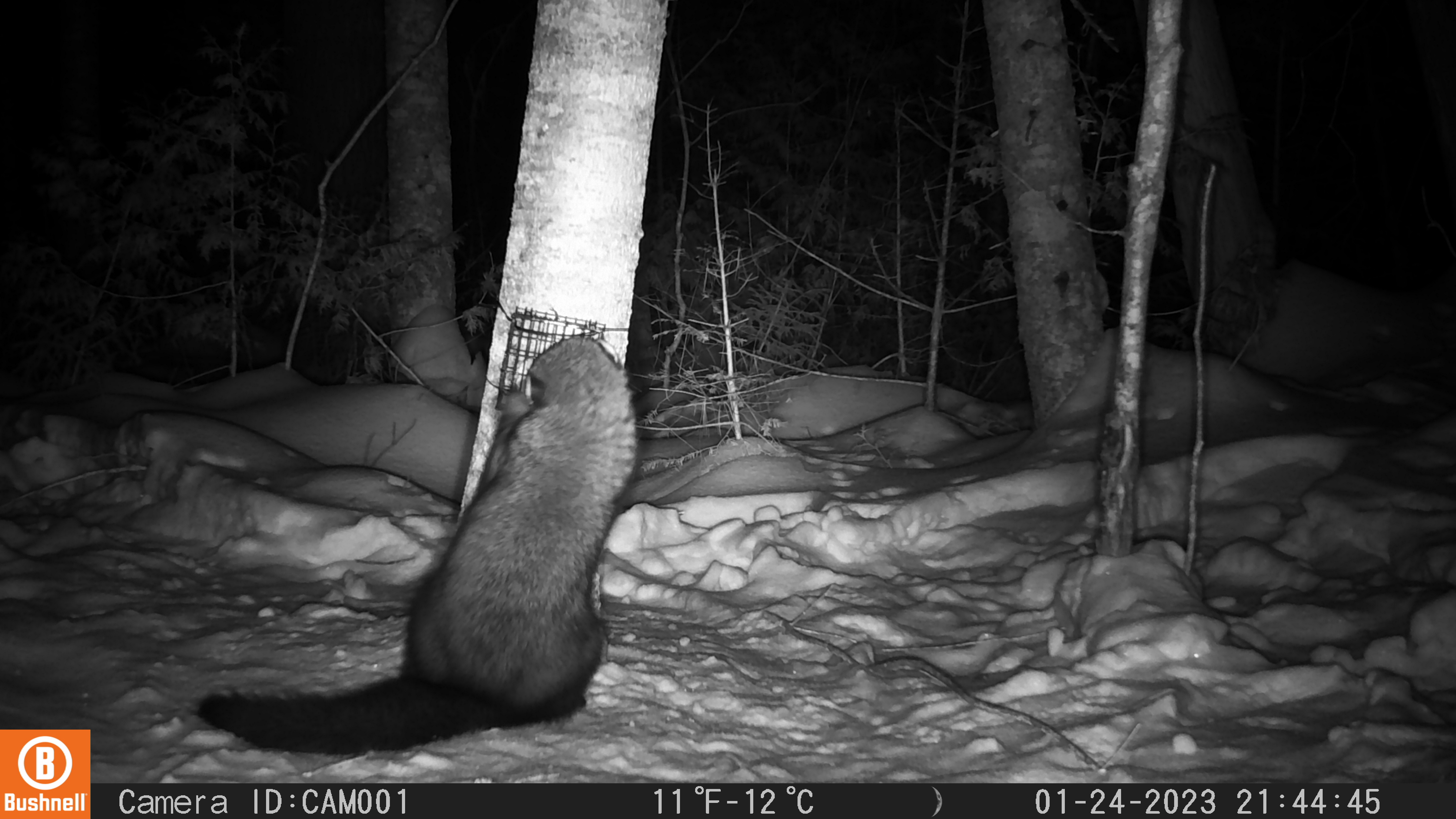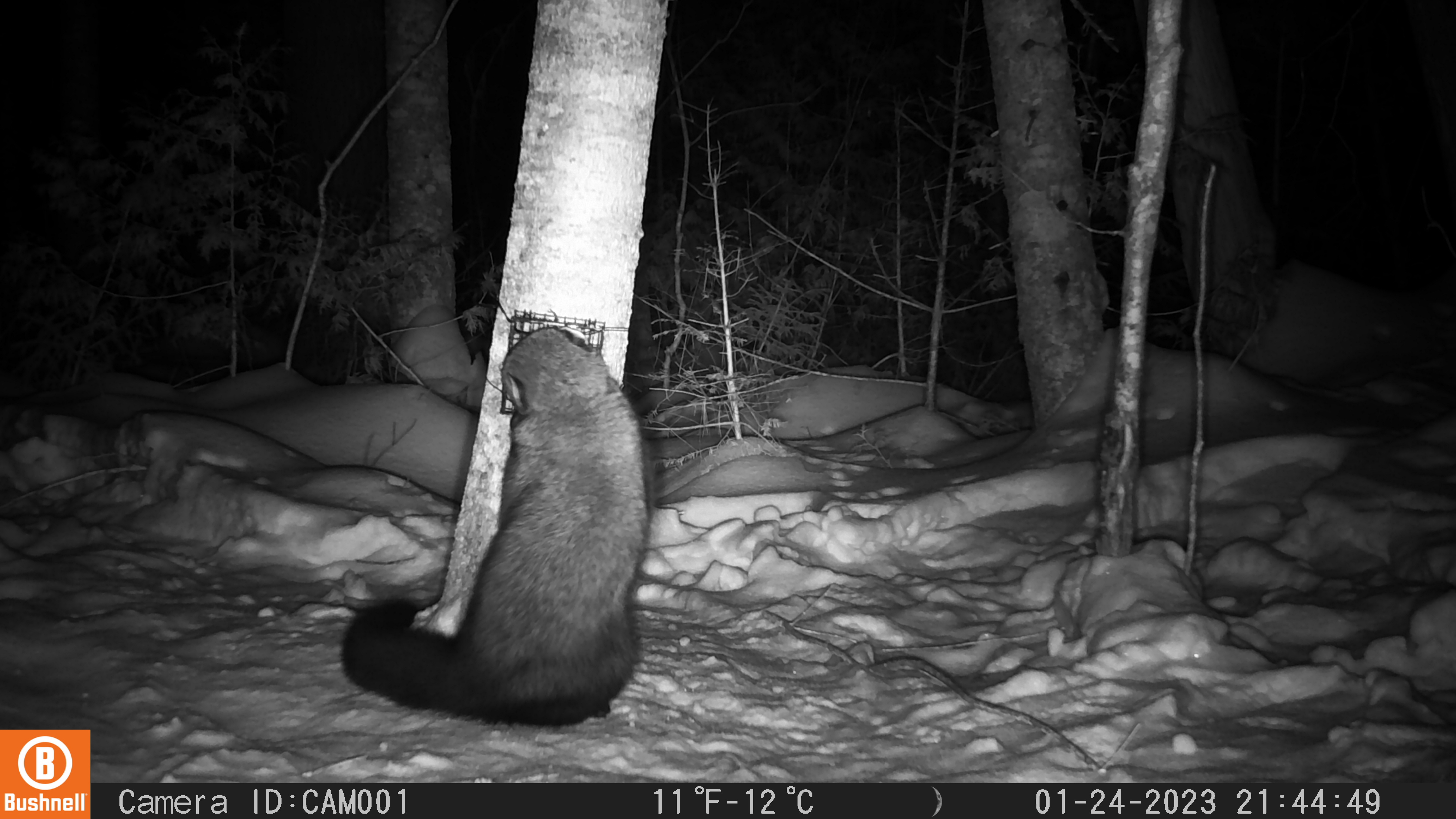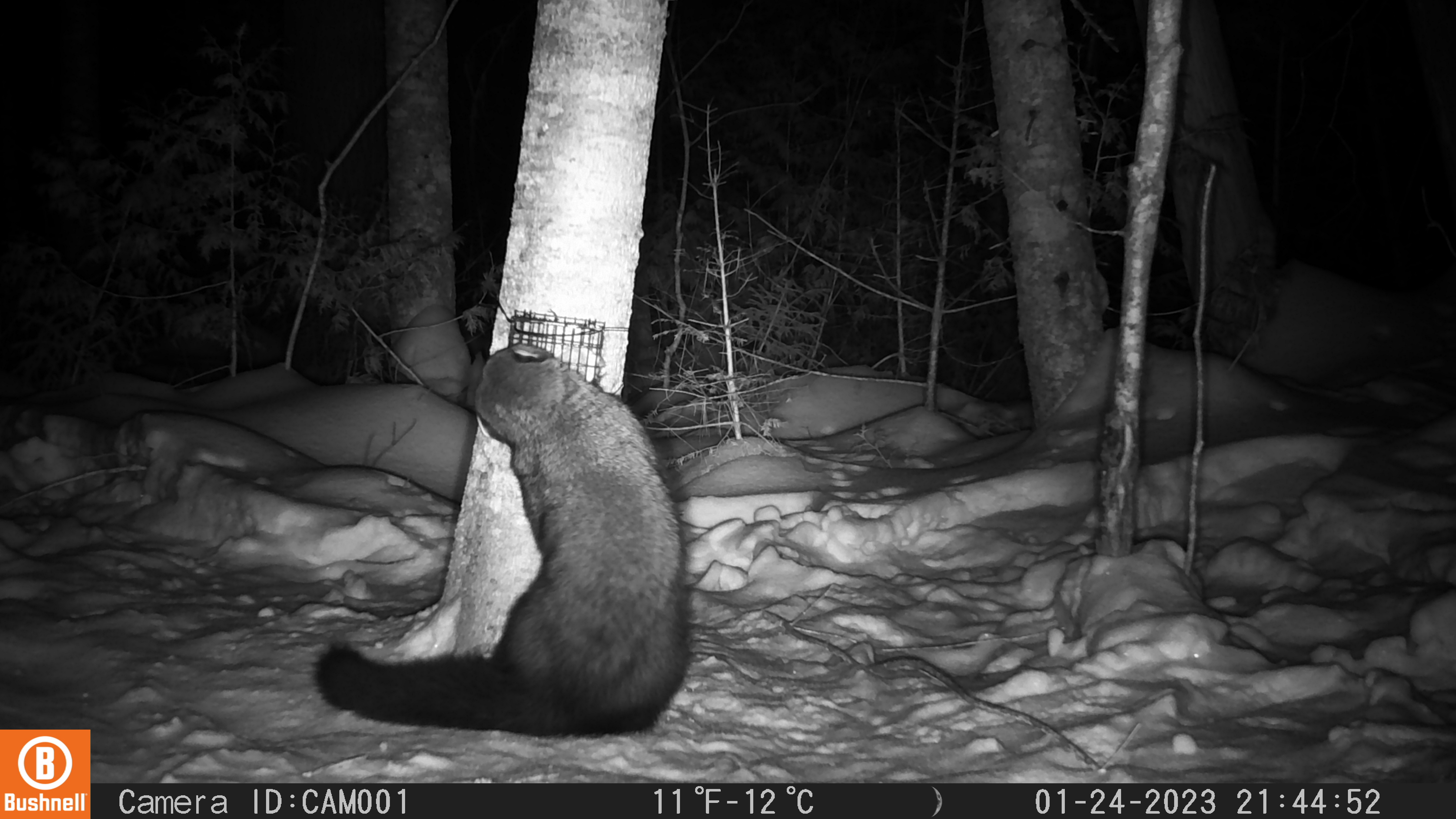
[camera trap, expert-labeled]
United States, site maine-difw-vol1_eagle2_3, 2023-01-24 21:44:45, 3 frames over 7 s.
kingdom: Animalia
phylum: Chordata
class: Mammalia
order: Carnivora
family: Mustelidae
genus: Pekania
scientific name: Pekania pennanti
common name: fisher